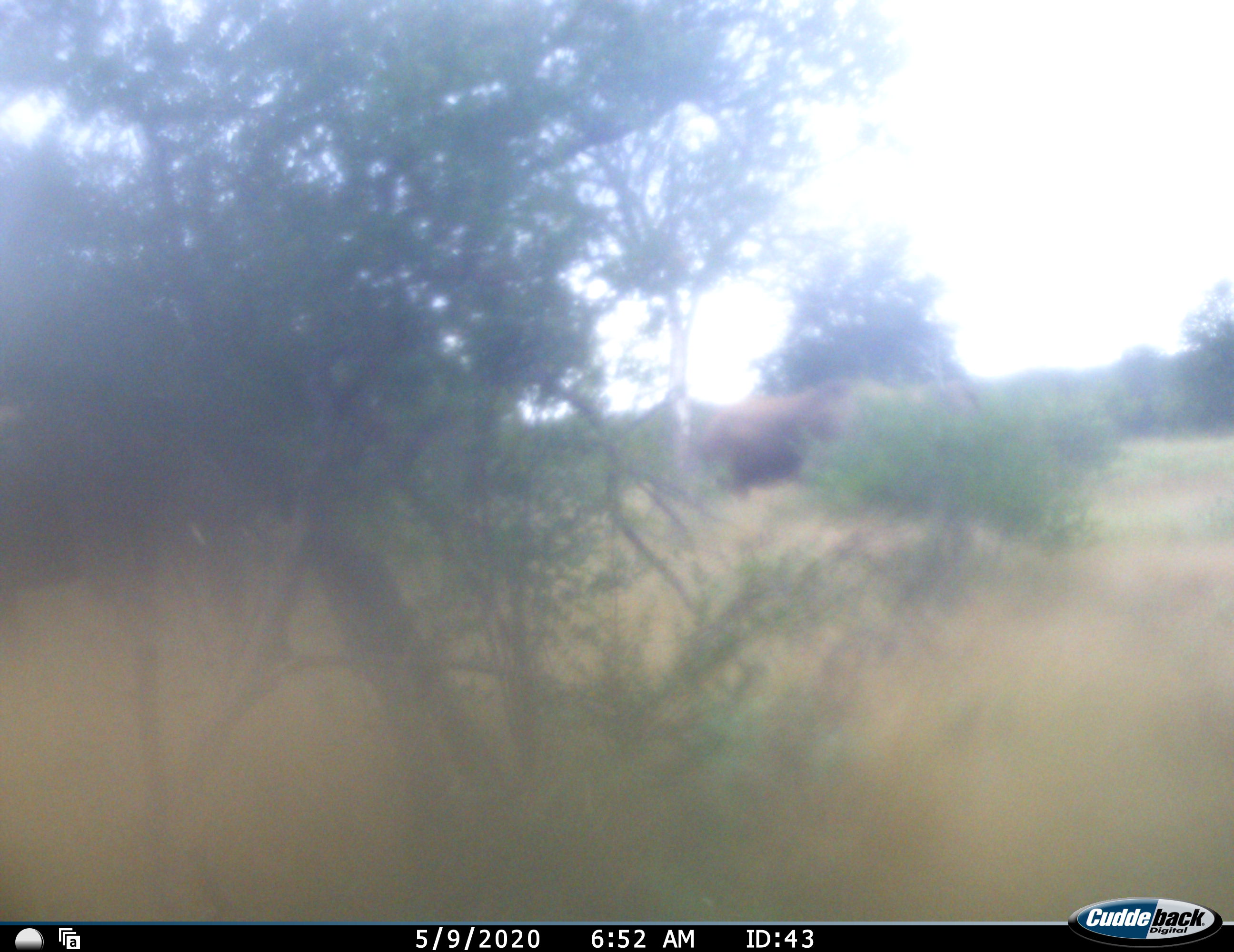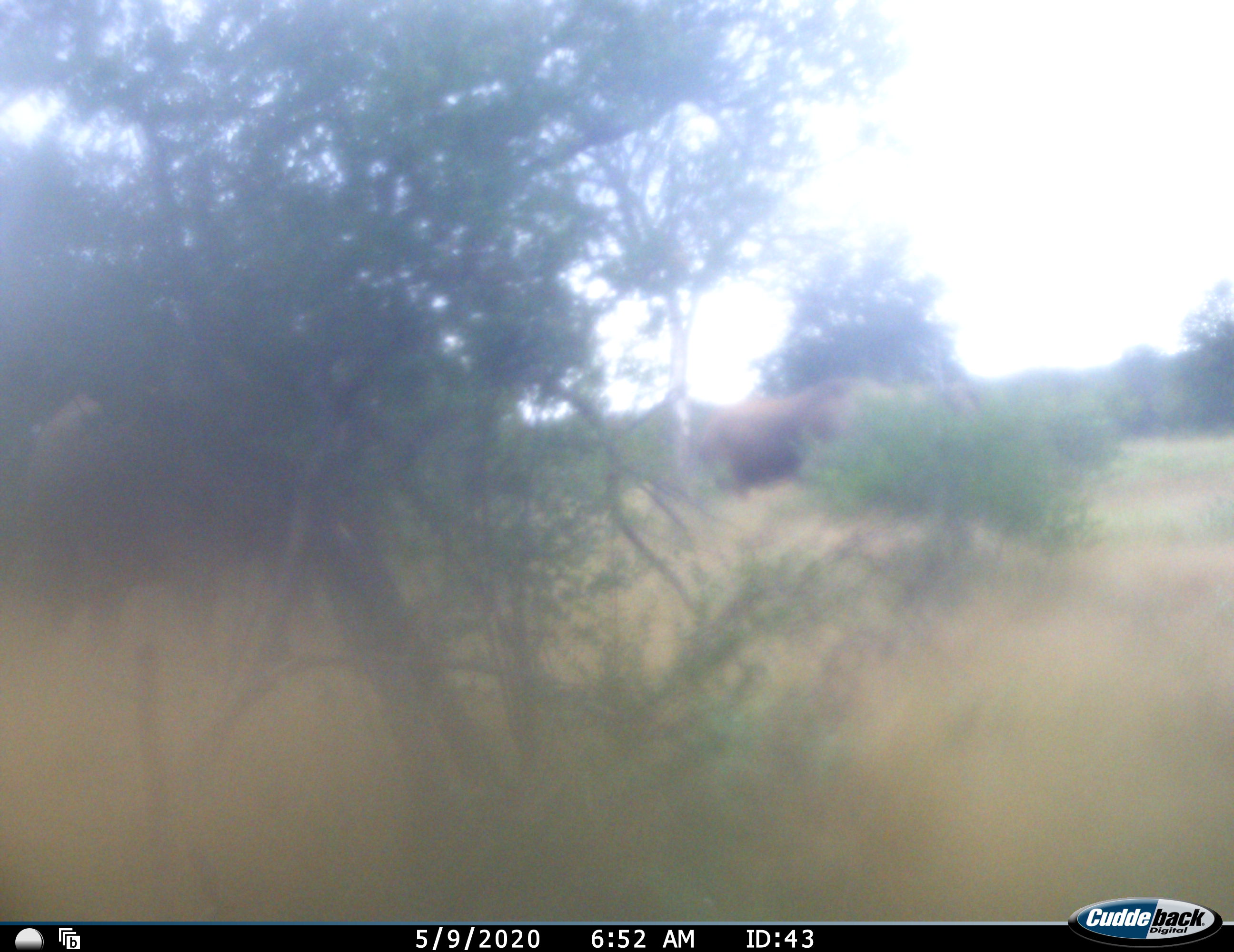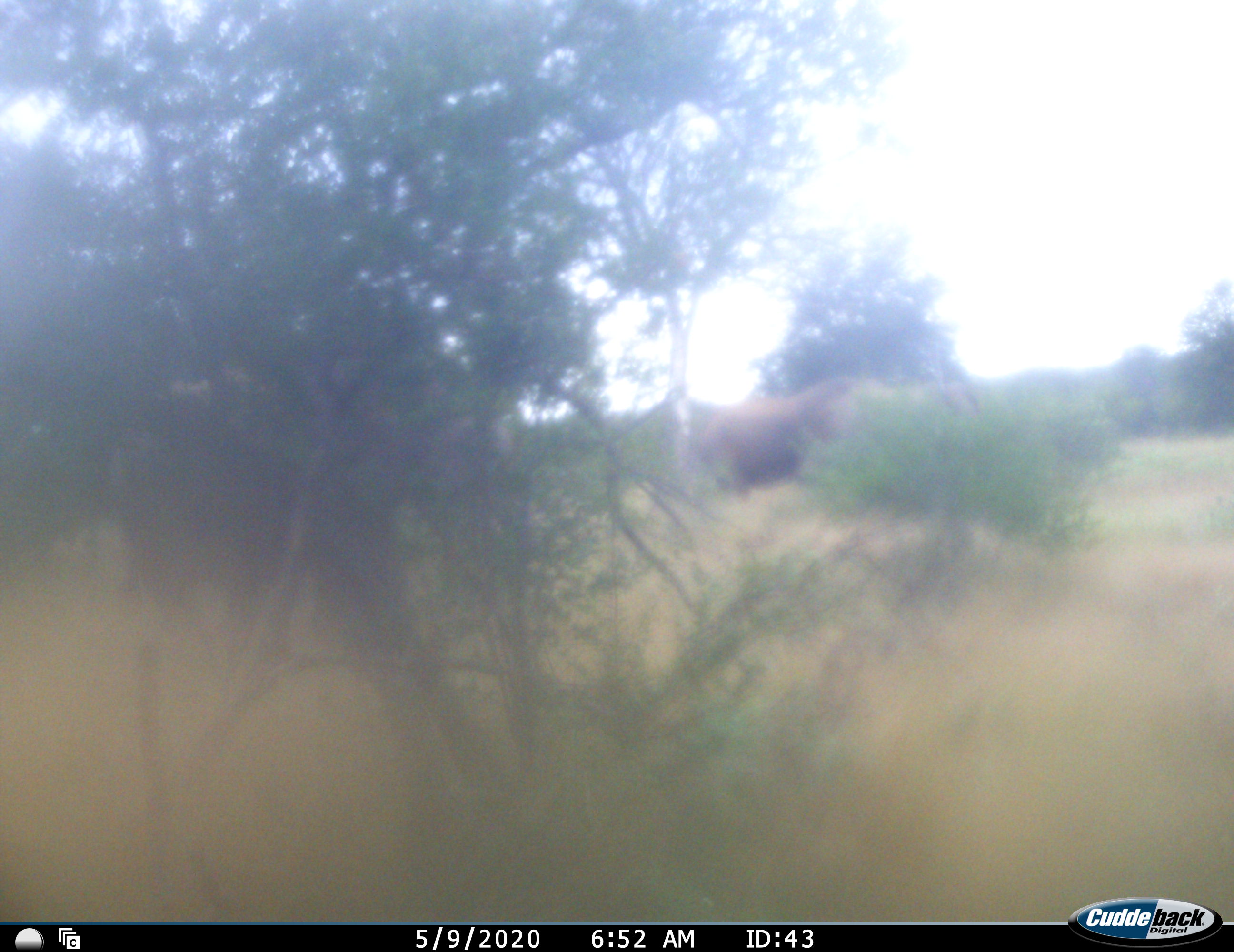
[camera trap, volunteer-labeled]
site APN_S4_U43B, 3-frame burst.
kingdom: Animalia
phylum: Chordata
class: Mammalia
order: Proboscidea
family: Elephantidae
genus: Loxodonta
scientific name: Loxodonta africana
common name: african bush elephant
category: elephant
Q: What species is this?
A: Elephant (african bush elephant) (Loxodonta africana).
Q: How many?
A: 2.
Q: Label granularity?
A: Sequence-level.